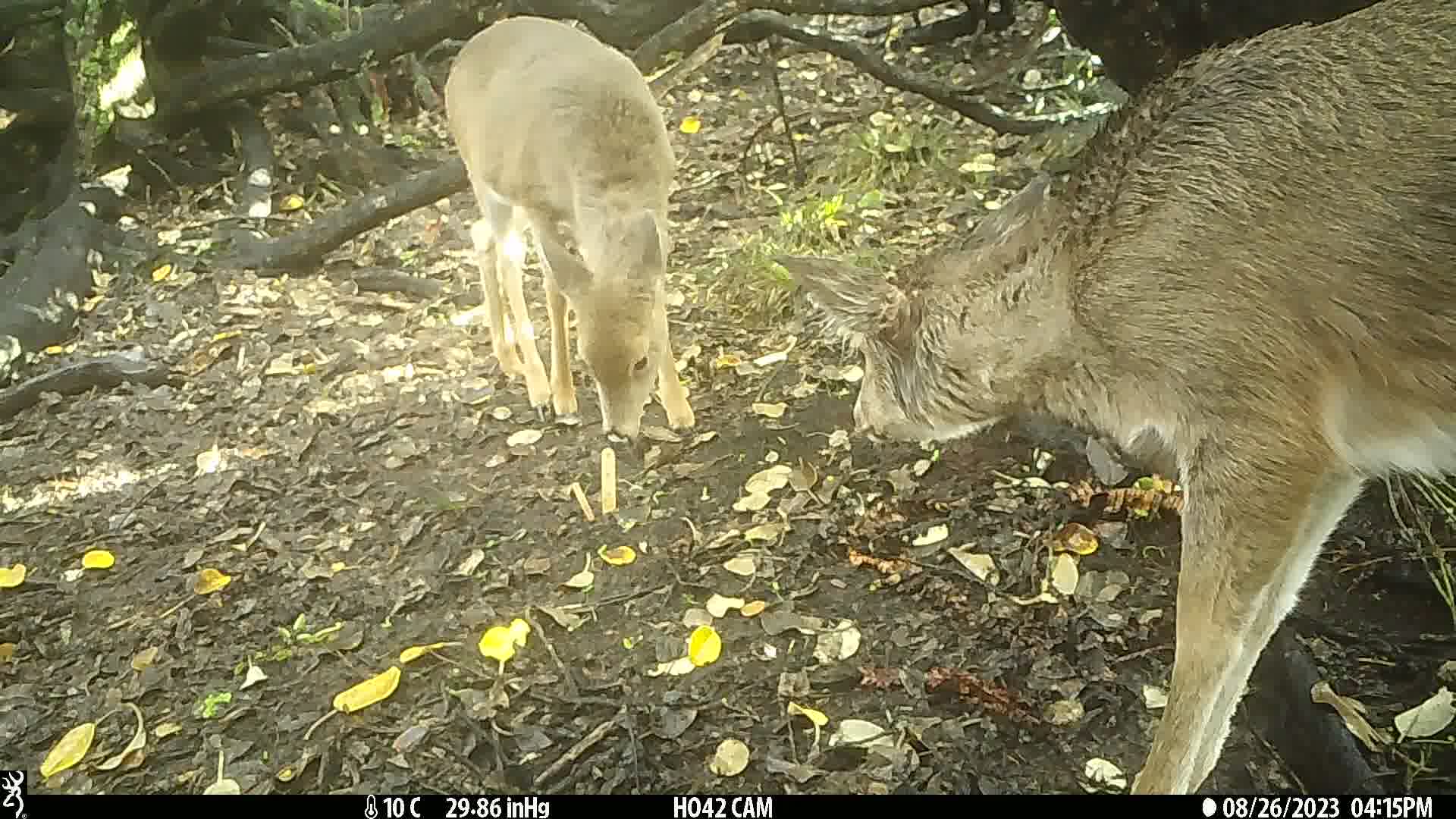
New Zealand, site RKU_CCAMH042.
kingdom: Animalia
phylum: Chordata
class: Mammalia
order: Artiodactyla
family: Cervidae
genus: Odocoileus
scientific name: Odocoileus virginianus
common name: white-tailed deer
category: white tailed deer